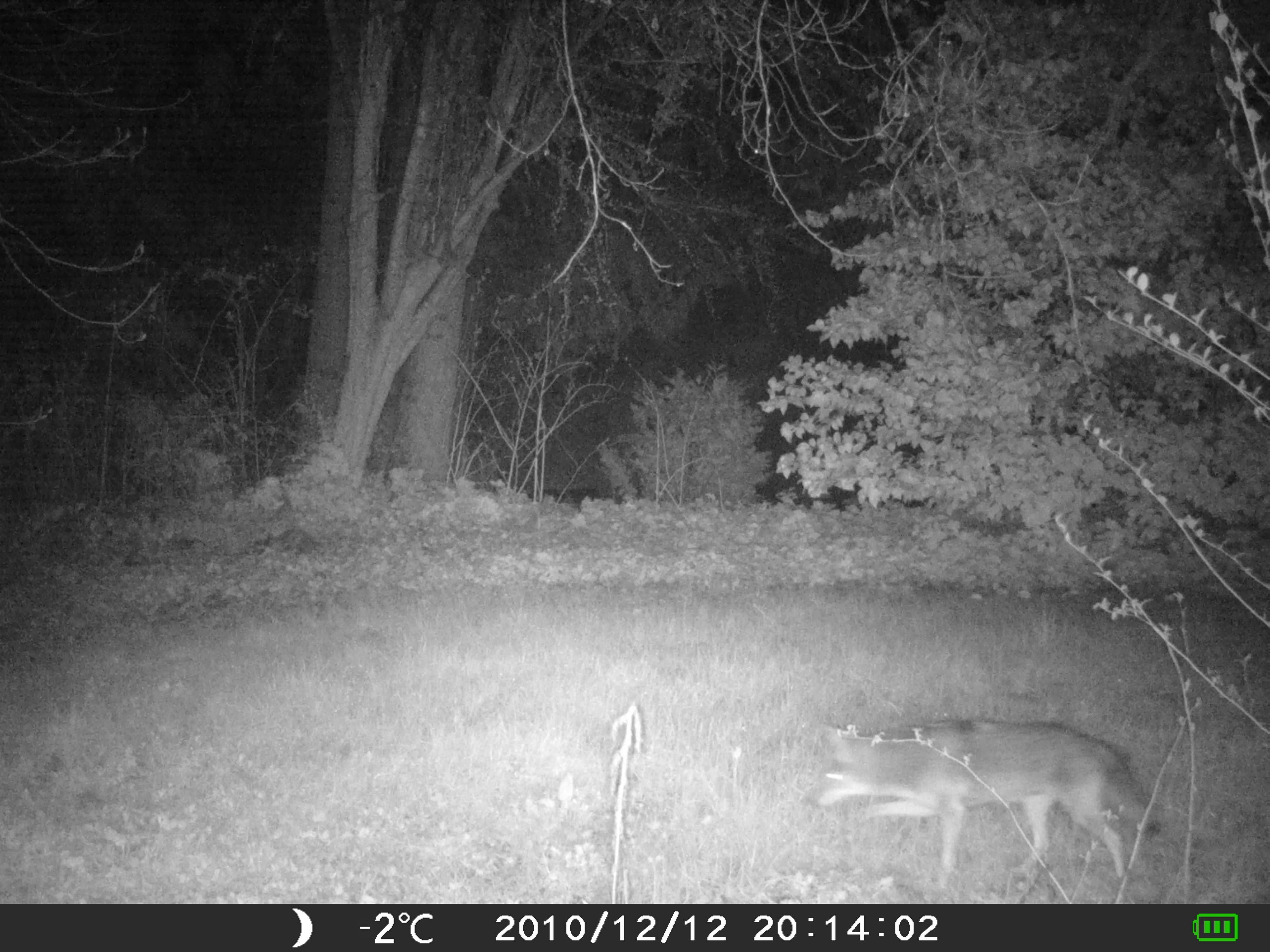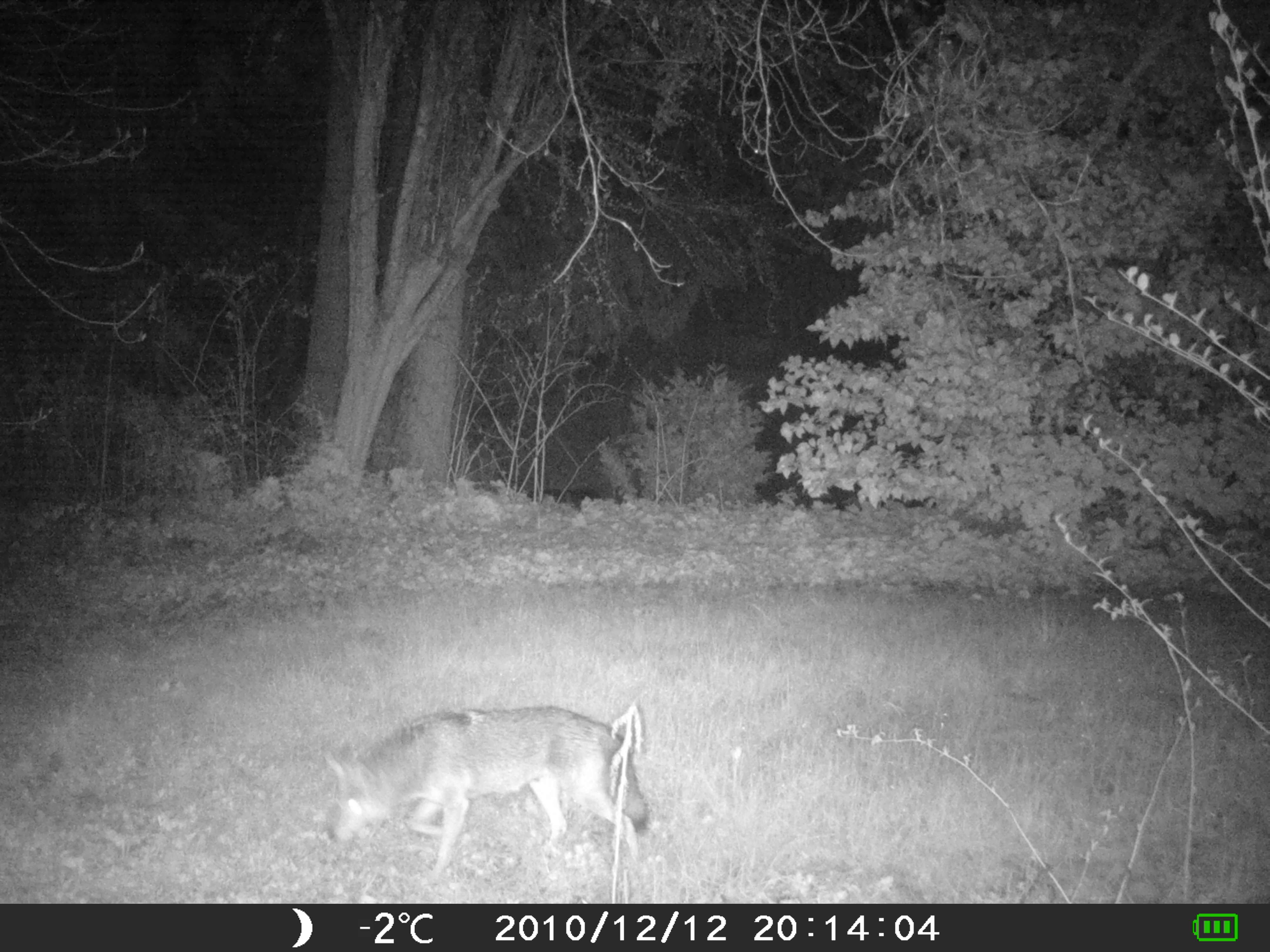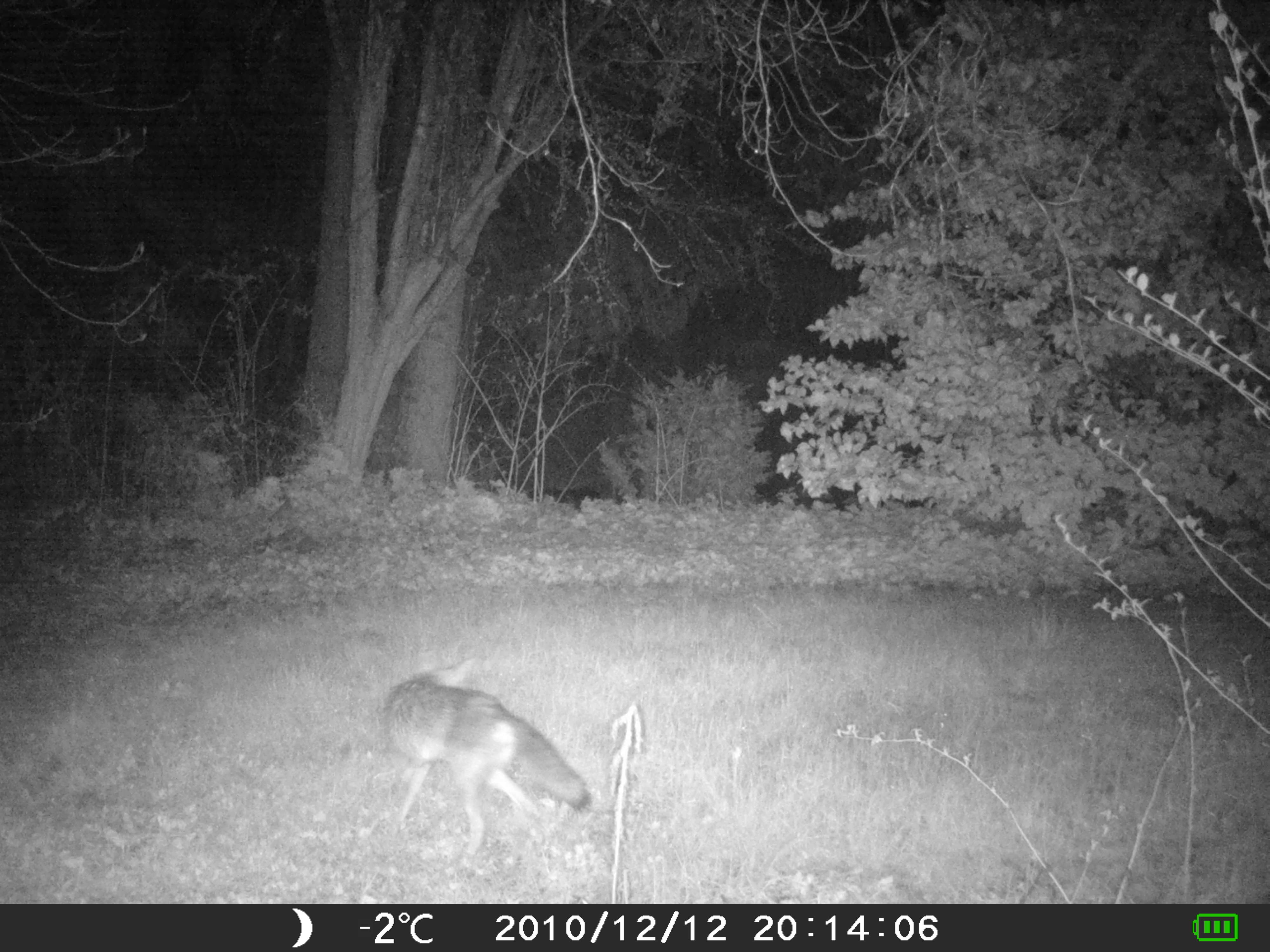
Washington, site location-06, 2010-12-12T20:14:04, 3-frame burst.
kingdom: Animalia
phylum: Chordata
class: Mammalia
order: Carnivora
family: Canidae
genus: Canis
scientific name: Canis latrans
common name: coyote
Coyote (Canis latrans).